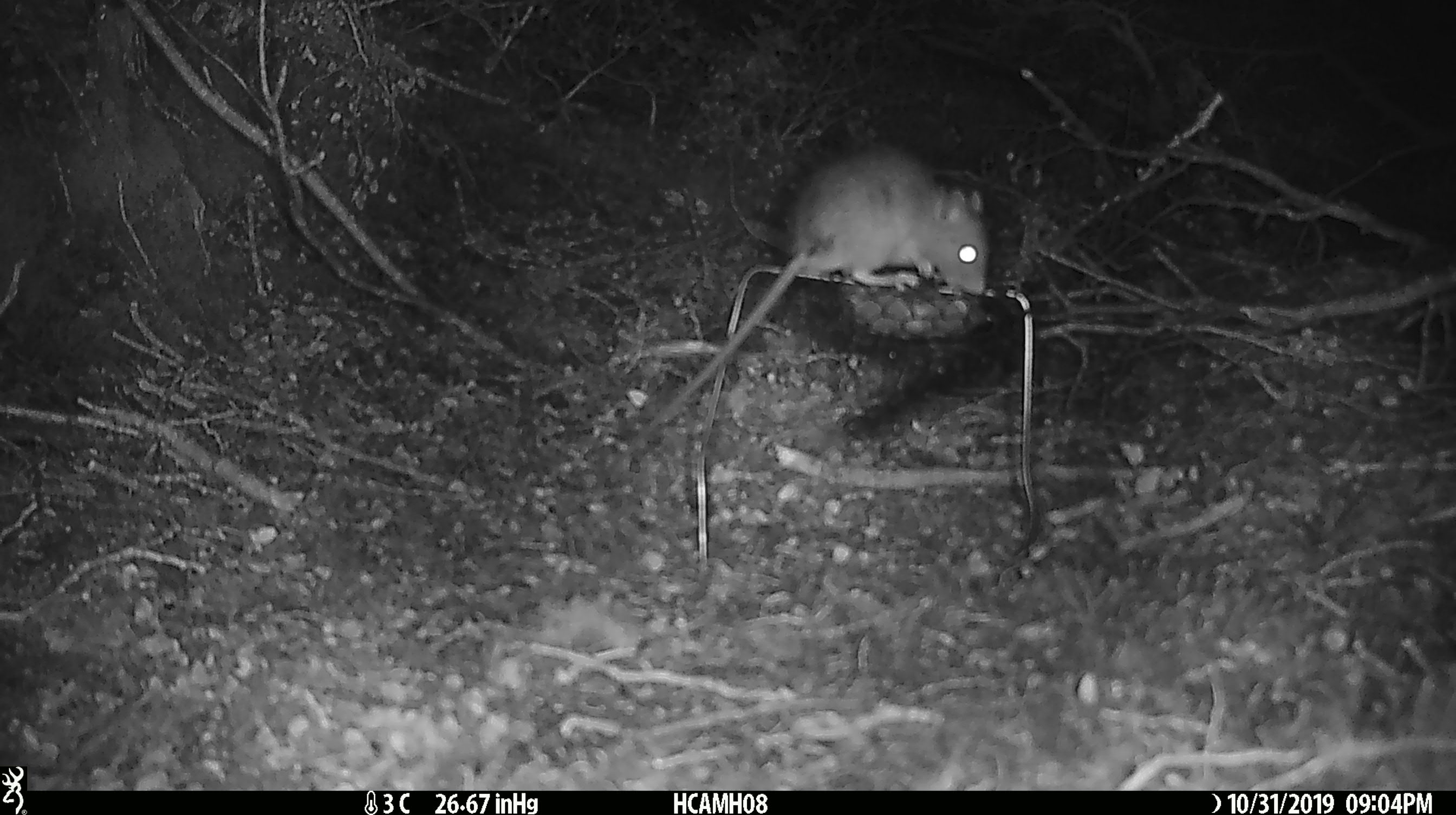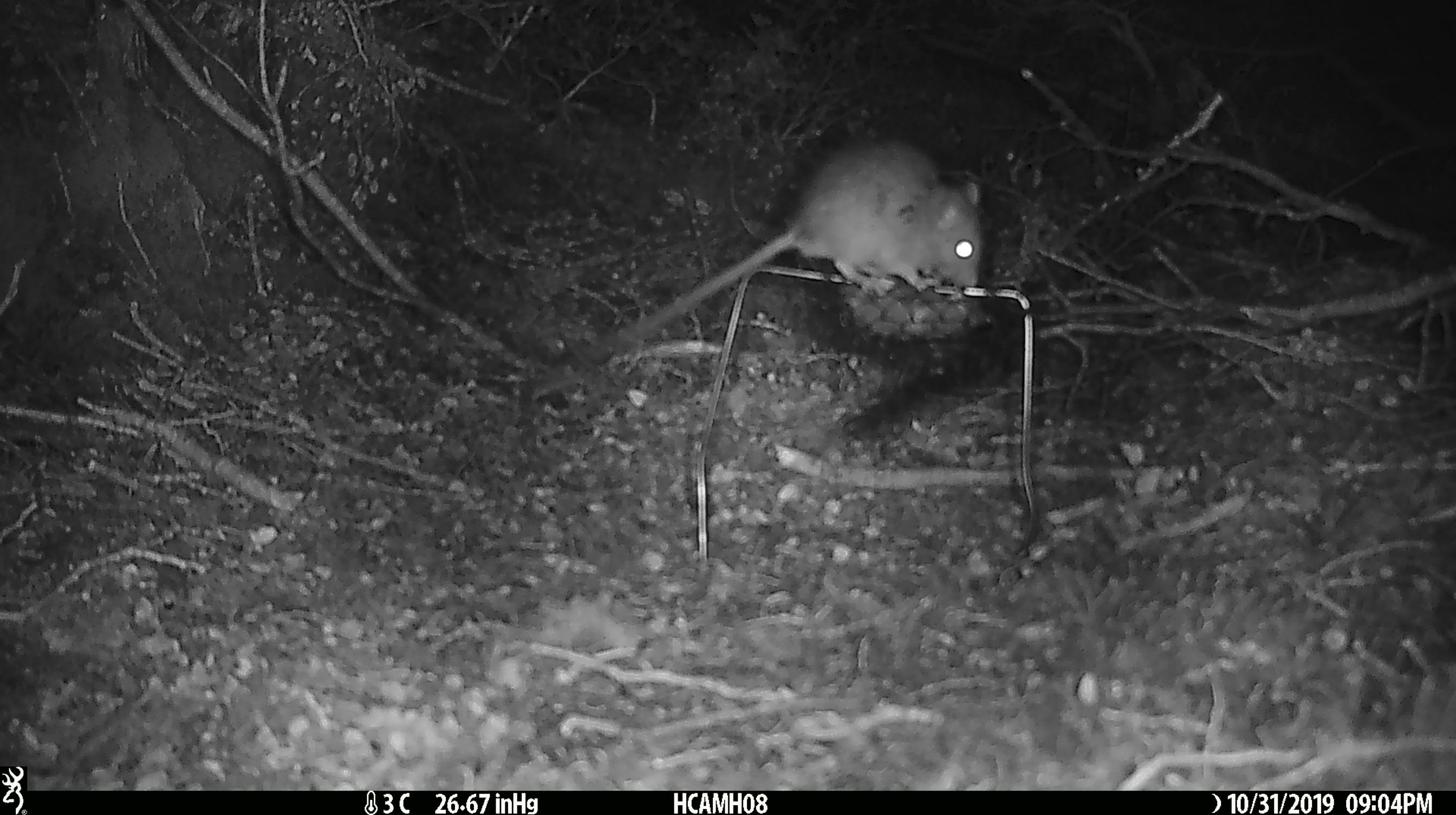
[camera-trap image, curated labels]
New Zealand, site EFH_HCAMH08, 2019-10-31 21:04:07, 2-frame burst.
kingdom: Animalia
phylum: Chordata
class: Mammalia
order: Rodentia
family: Muridae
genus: Rattus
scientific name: Rattus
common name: rat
Rat (Rattus).